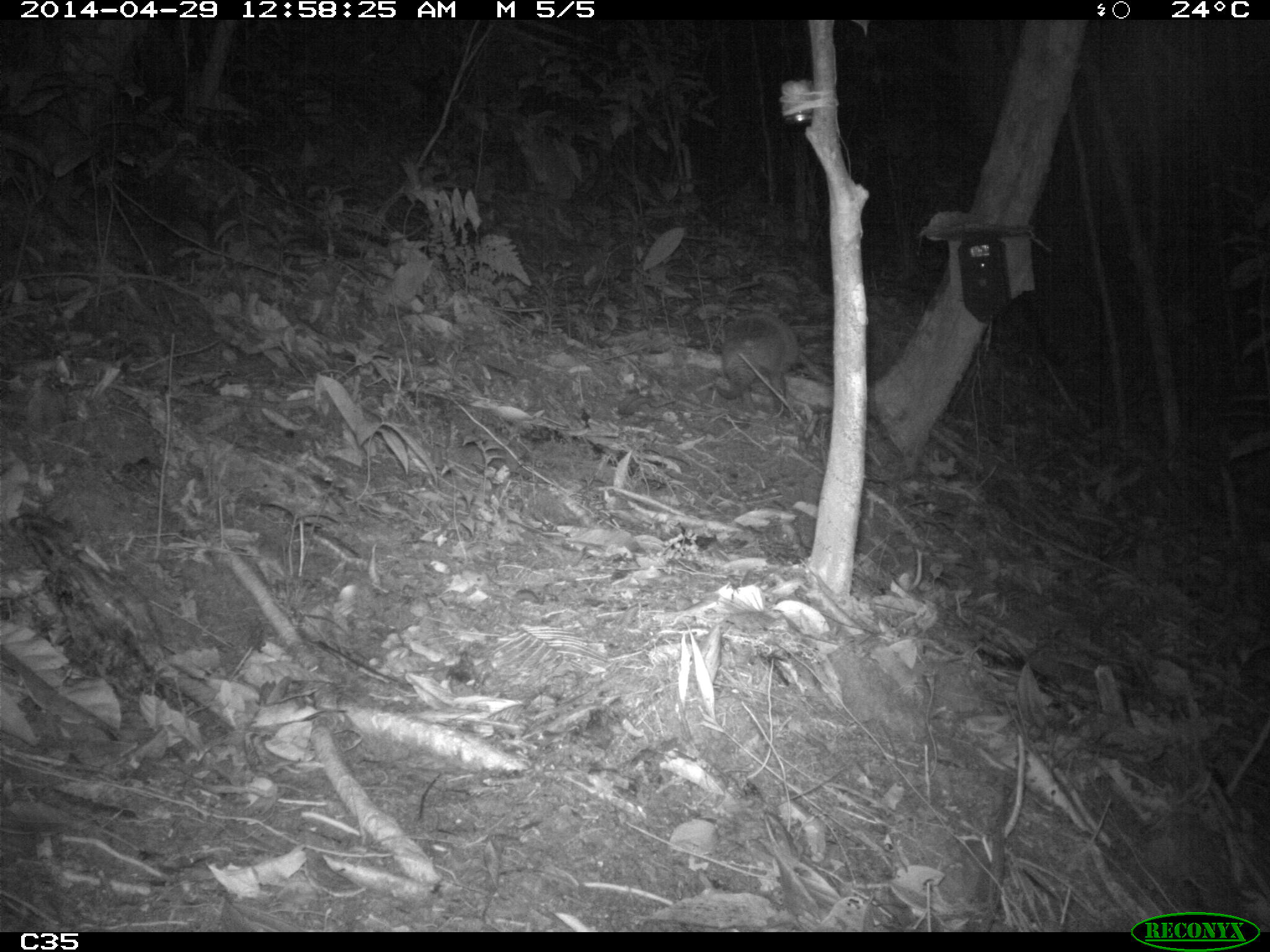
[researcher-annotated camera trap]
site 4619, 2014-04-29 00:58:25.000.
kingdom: Animalia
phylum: Chordata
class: Mammalia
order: Cingulata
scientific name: Cingulata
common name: armadillo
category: unknown armadillo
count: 1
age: adult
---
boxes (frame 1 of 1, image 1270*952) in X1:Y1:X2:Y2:
unknown armadillo: 715:307:800:419